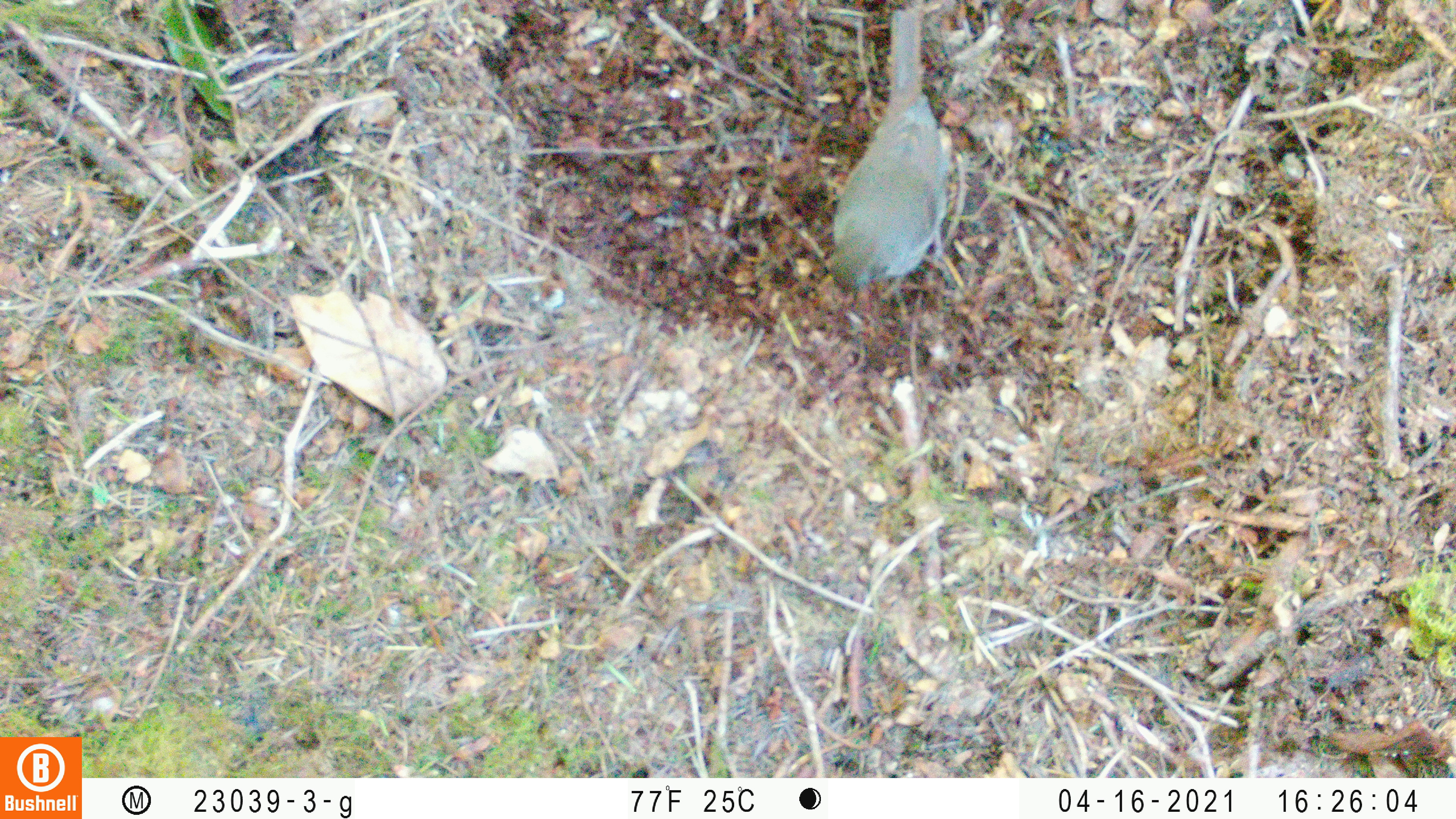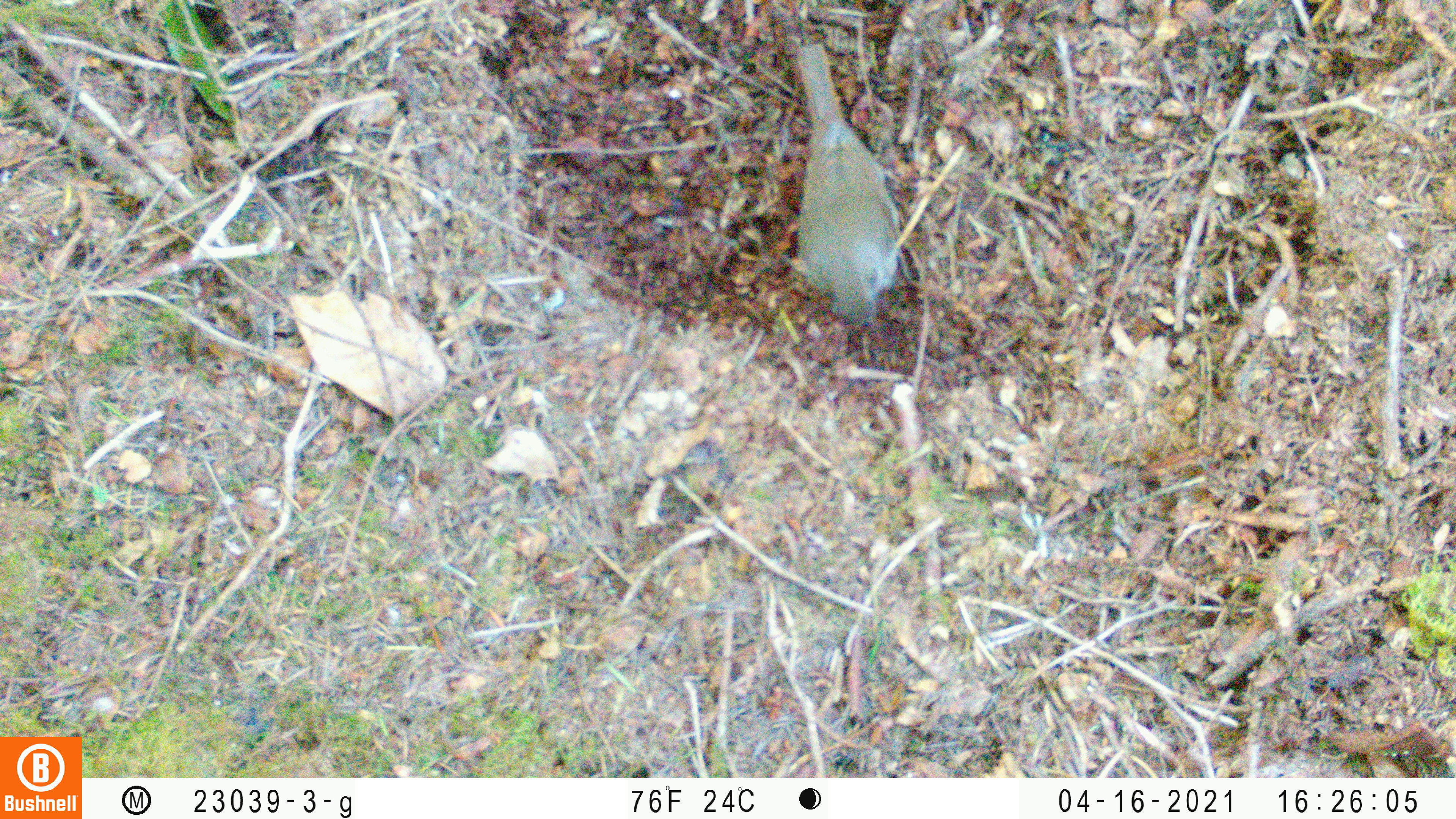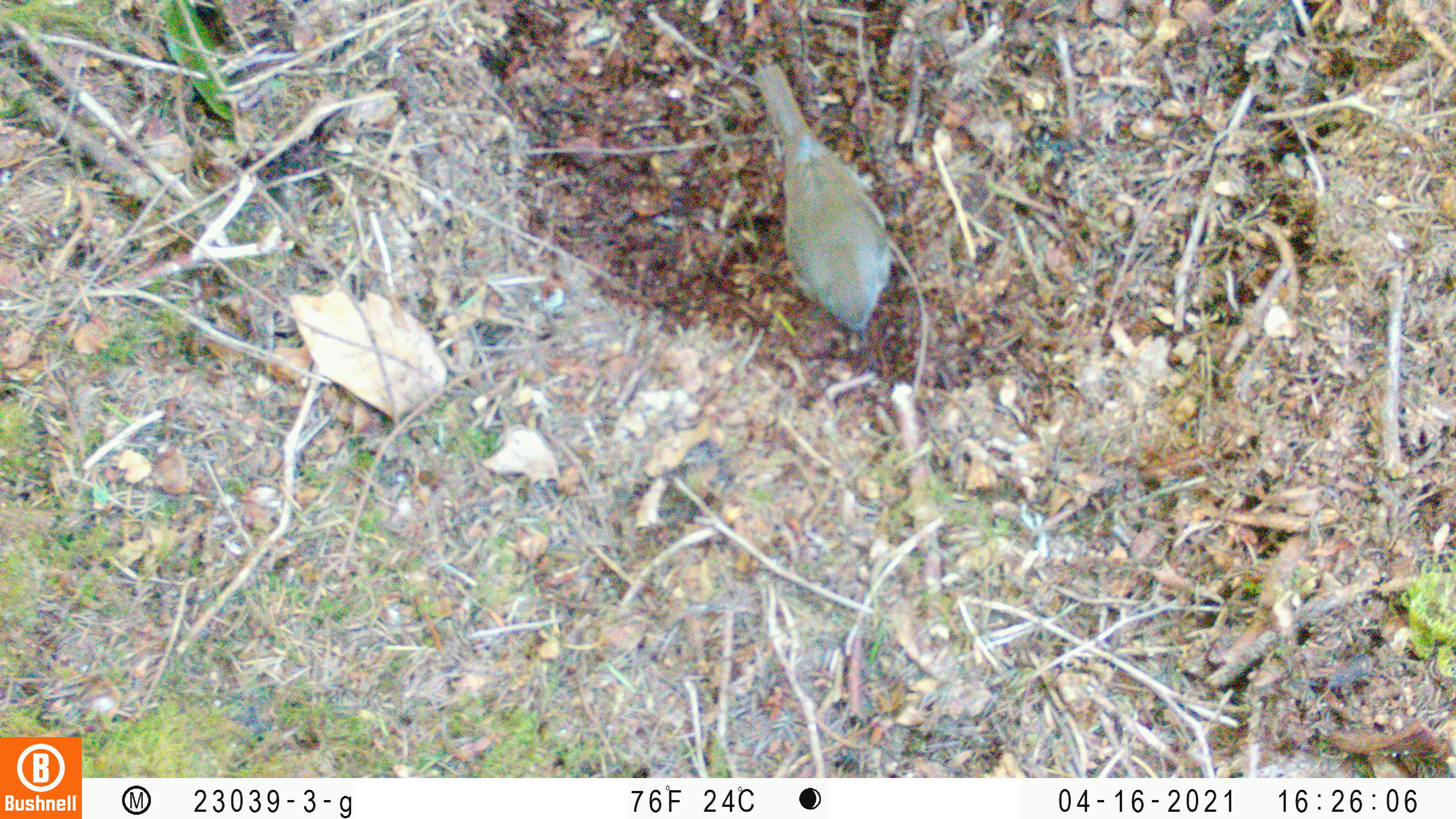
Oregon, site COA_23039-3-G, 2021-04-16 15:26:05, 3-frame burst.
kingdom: Animalia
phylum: Chordata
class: Aves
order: Passeriformes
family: Turdidae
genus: Catharus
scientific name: Catharus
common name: brown thrushes and nightingale-thrushes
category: catharus species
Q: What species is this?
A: Catharus species (brown thrushes and nightingale-thrushes) (Catharus).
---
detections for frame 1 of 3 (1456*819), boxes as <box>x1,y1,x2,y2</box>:
catharus species: <box>778,0,1002,325</box>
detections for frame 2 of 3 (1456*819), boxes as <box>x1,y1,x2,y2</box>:
catharus species: <box>747,14,936,378</box>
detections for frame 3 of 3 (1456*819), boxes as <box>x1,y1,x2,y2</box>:
catharus species: <box>733,43,931,363</box>